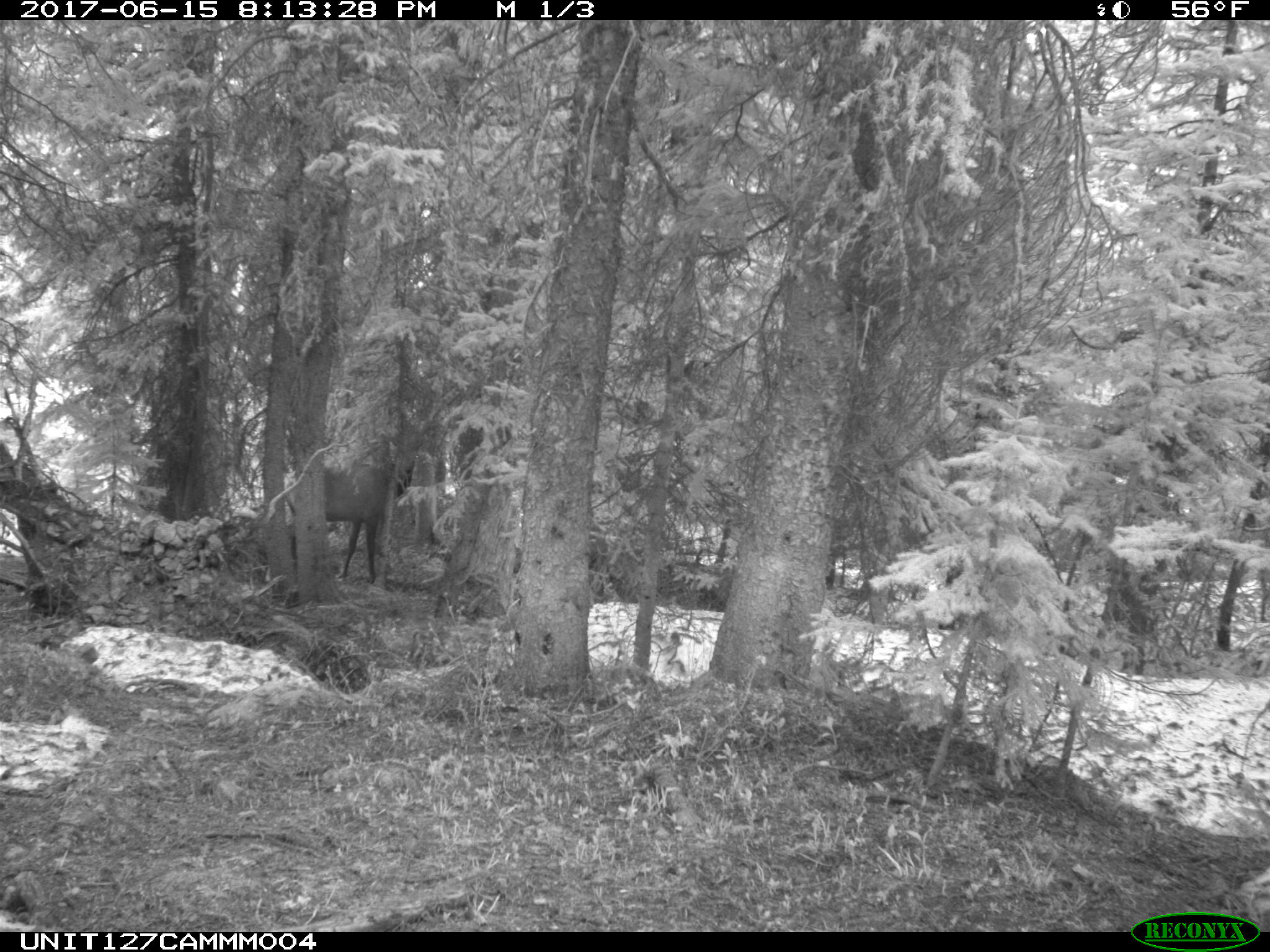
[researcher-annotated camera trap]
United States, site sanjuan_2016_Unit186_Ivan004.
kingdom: Animalia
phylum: Chordata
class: Mammalia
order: Artiodactyla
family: Cervidae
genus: Cervus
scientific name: Cervus elaphus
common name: red deer